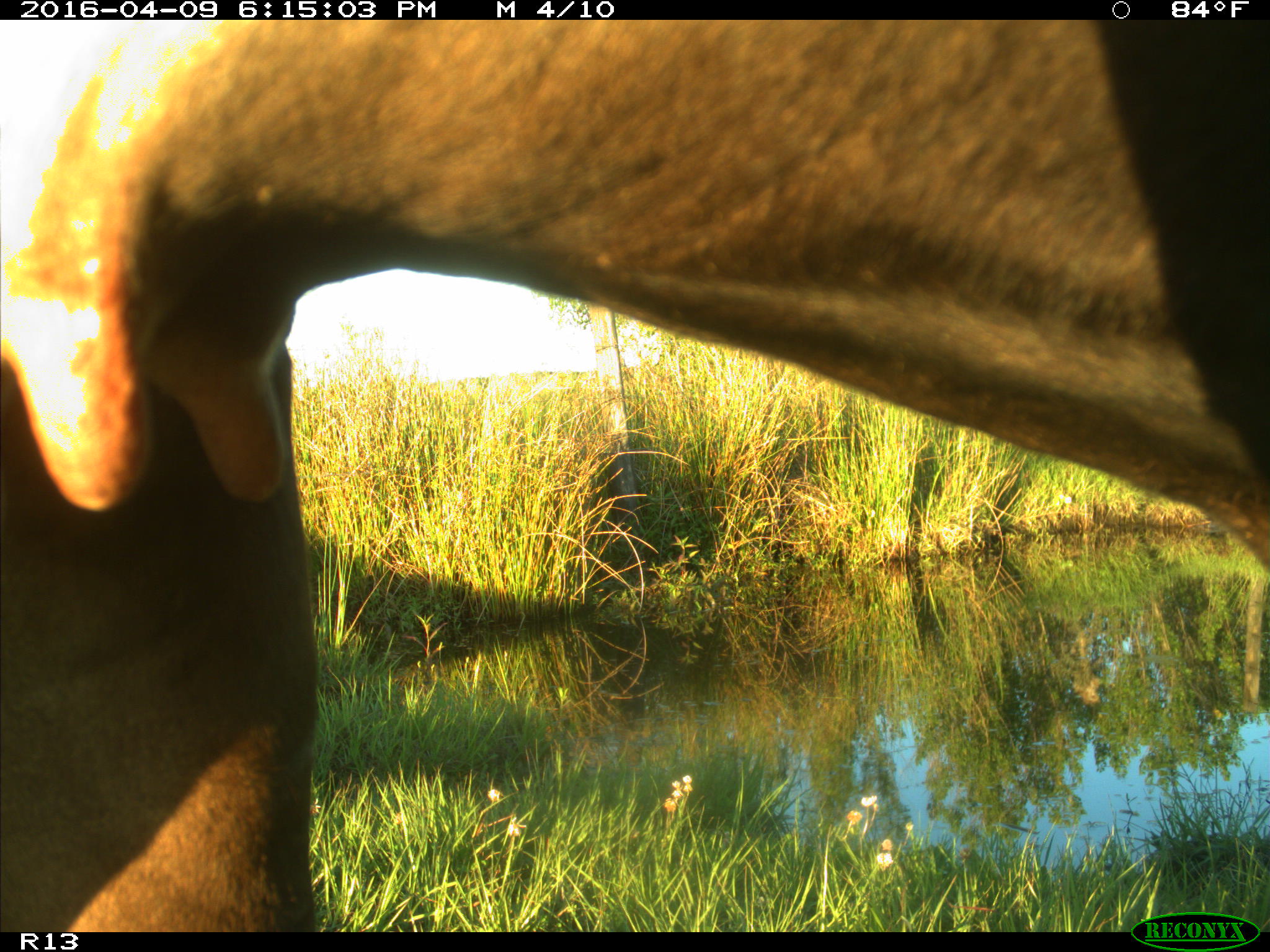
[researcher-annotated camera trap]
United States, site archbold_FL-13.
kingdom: Animalia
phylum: Chordata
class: Mammalia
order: Artiodactyla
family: Bovidae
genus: Bos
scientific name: Bos taurus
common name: domestic cow